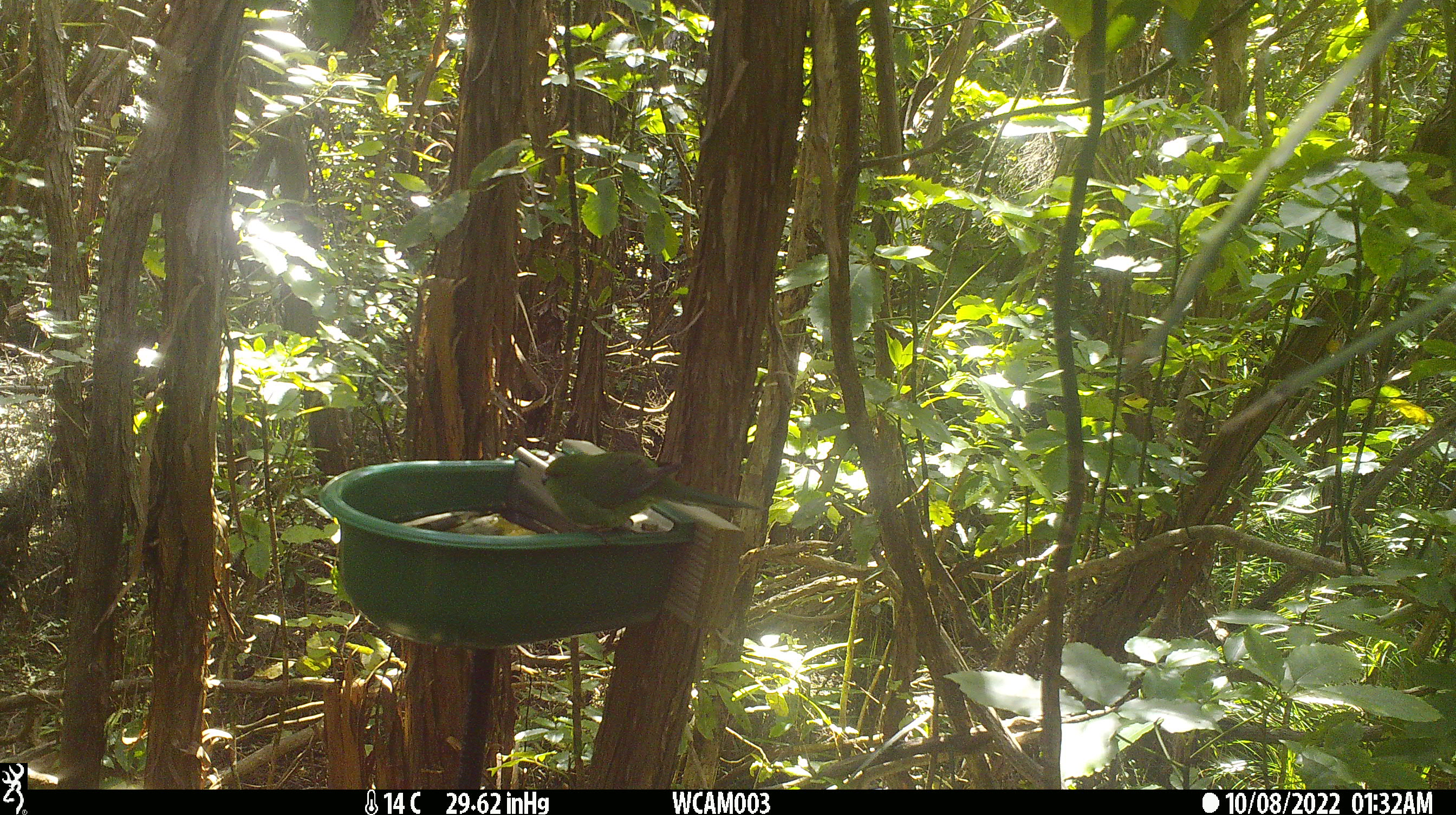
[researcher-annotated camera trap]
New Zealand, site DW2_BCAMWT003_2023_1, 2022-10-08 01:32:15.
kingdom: Animalia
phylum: Chordata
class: Aves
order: Psittaciformes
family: Psittaculidae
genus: Cyanoramphus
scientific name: Cyanoramphus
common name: parakeet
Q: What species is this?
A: Parakeet (Cyanoramphus).